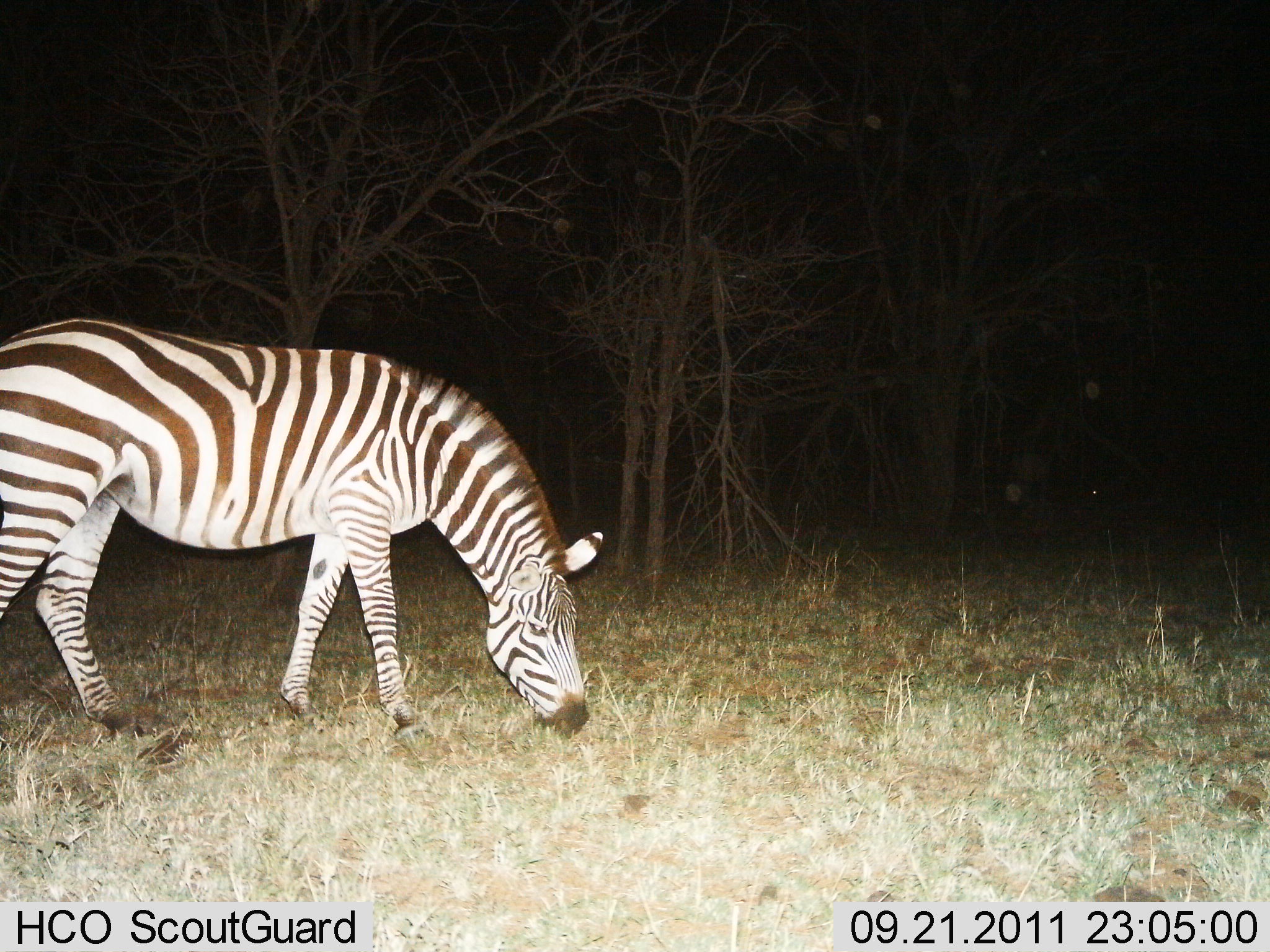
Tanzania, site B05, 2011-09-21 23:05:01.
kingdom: Animalia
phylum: Chordata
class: Mammalia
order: Perissodactyla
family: Equidae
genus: Equus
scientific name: Equus quagga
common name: plains zebra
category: zebra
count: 1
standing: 20%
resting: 0%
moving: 0%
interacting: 0%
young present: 0%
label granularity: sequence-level